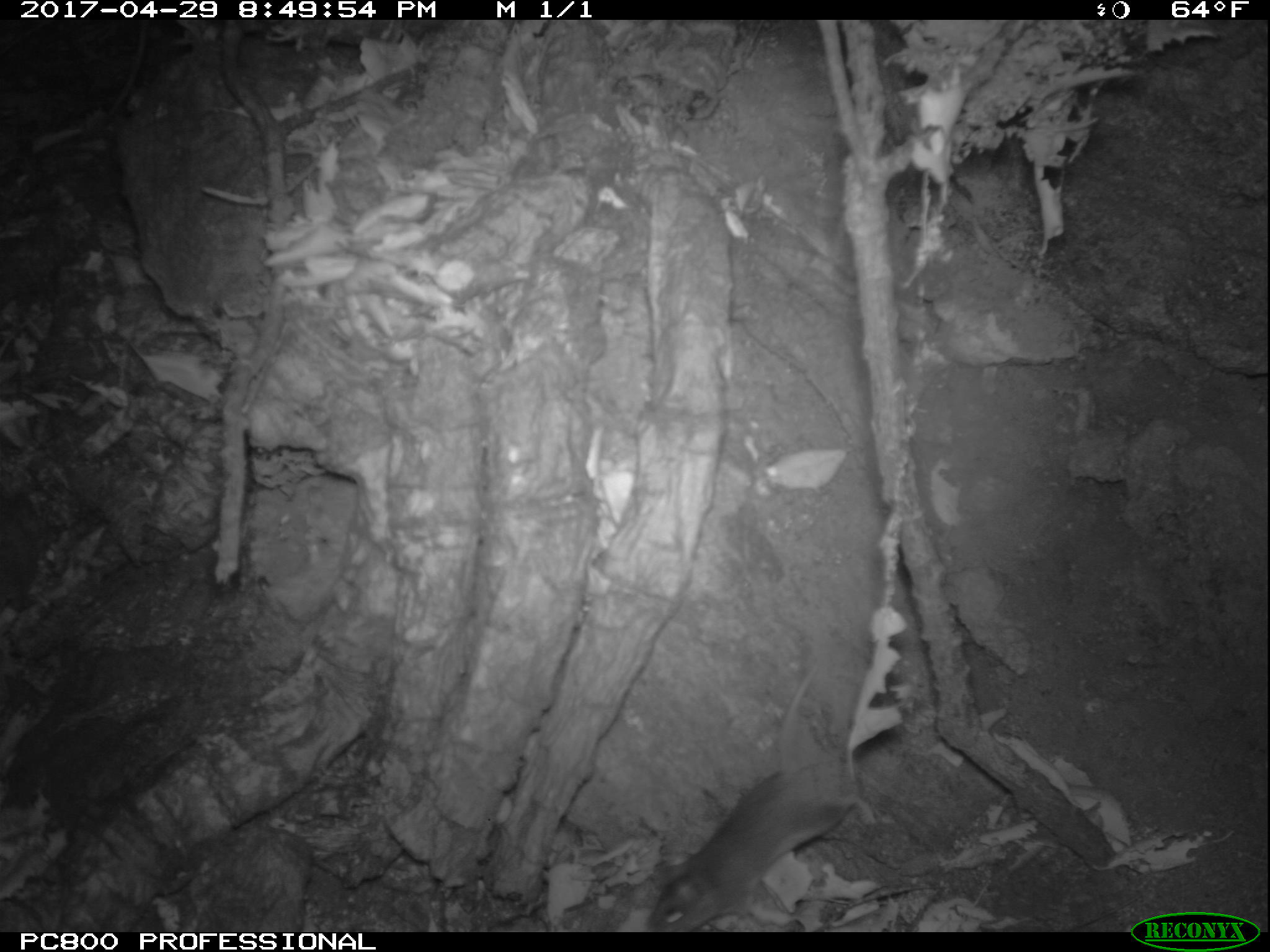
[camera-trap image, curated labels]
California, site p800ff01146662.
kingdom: Animalia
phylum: Chordata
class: Mammalia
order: Rodentia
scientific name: Rodentia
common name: rodent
Rodent (Rodentia).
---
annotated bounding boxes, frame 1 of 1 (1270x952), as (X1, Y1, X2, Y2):
rodent: (642, 655, 877, 932)